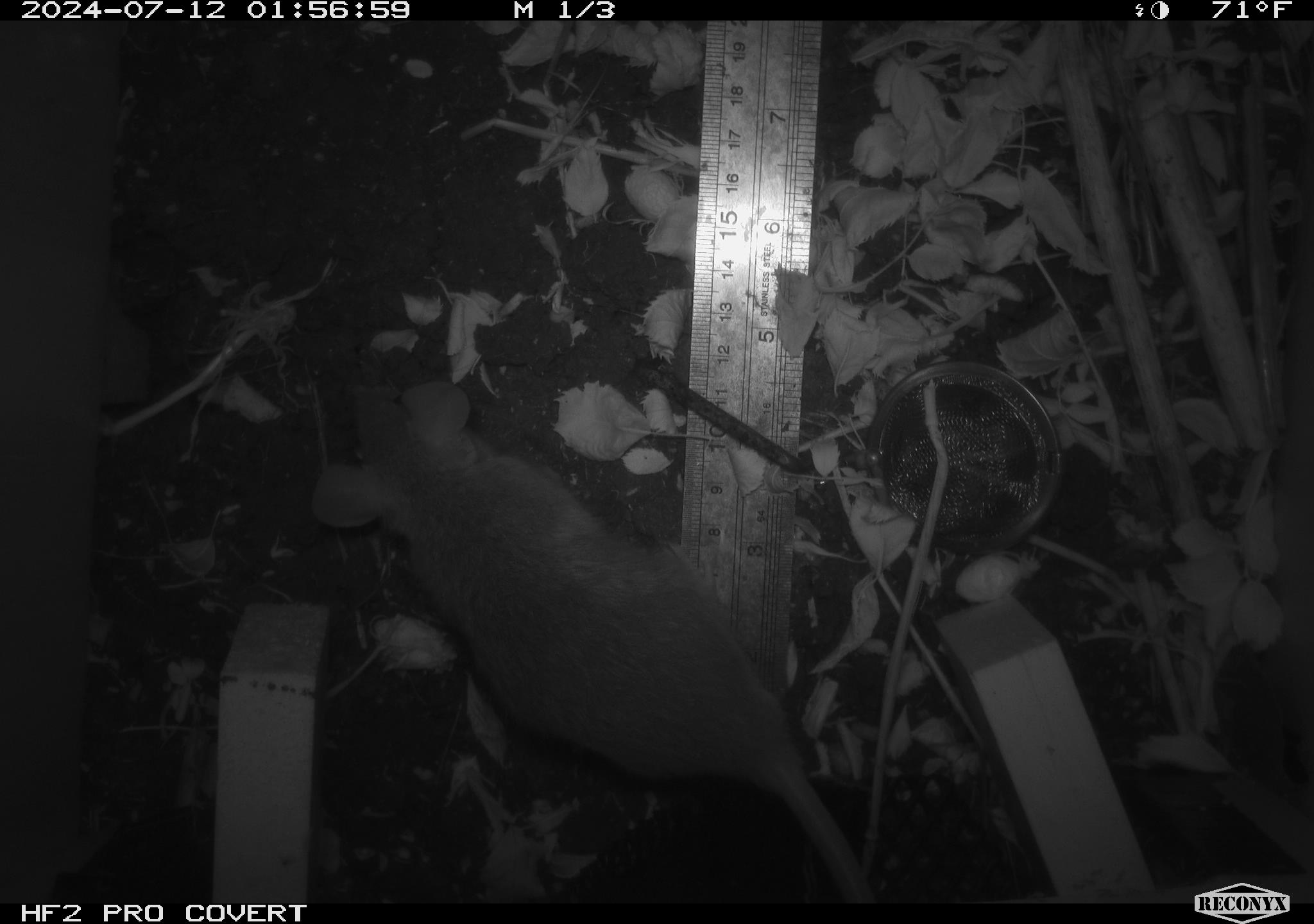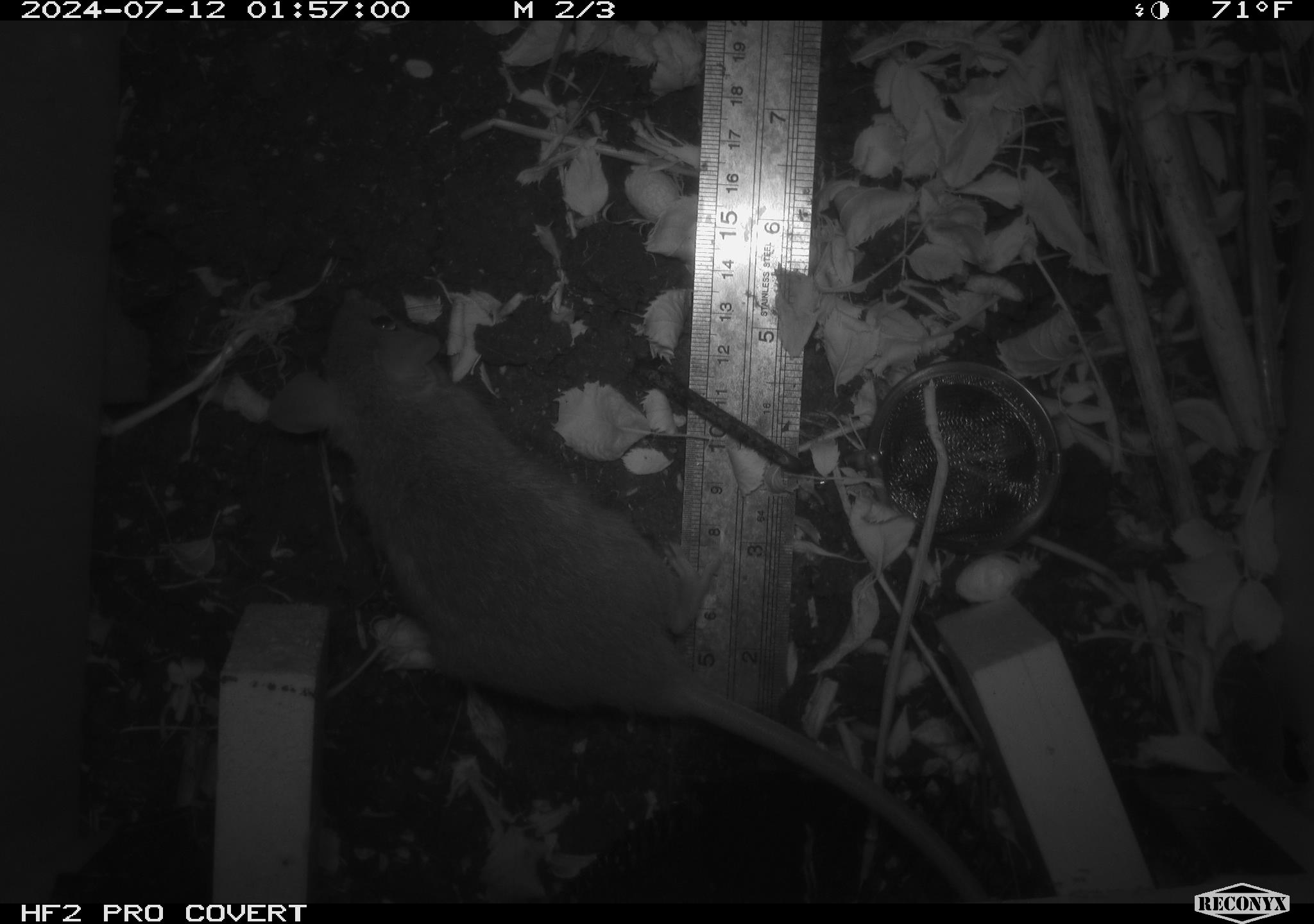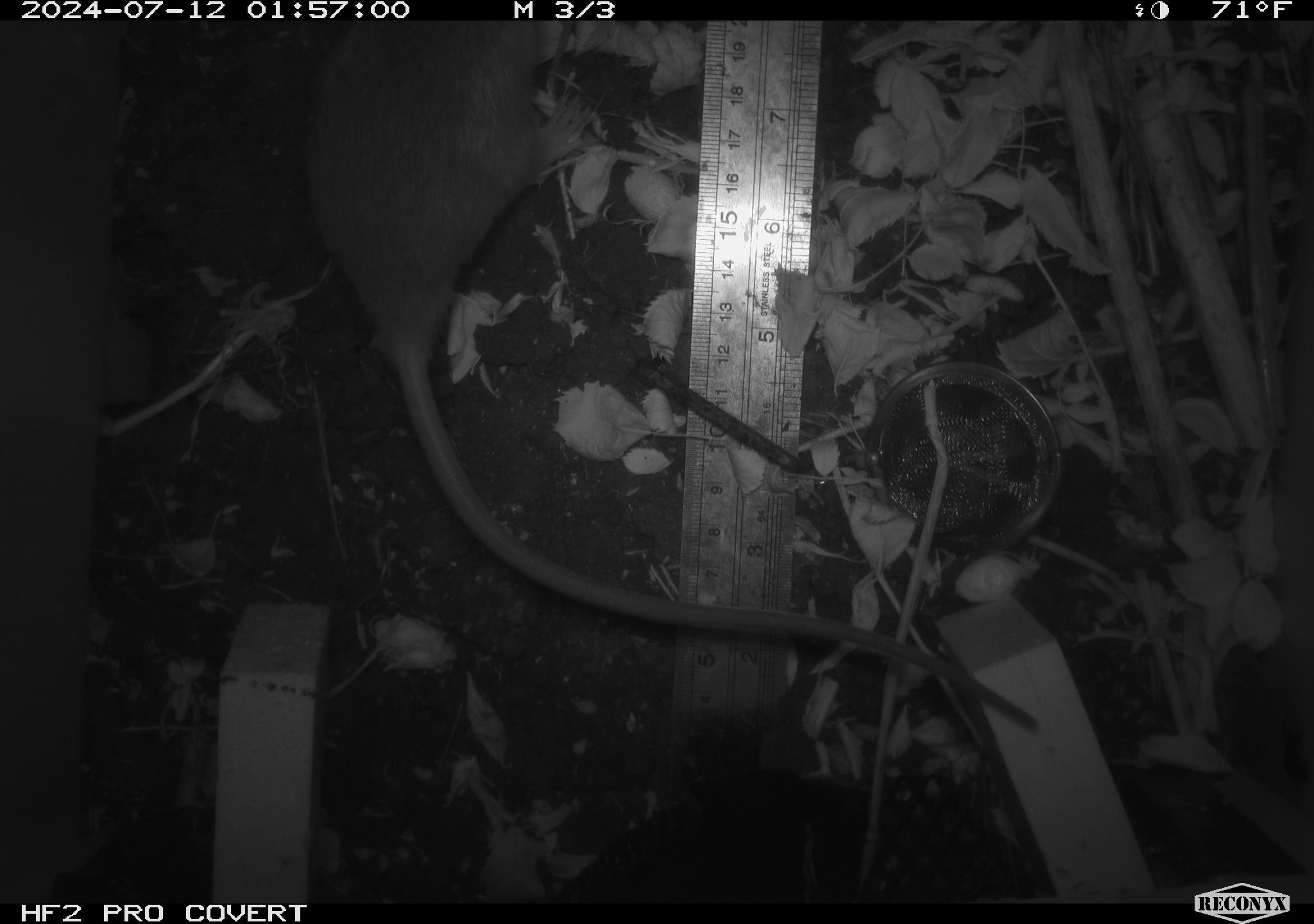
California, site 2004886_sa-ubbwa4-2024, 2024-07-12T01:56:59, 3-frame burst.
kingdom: Animalia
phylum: Chordata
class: Mammalia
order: Rodentia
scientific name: Rodentia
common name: woodrat or rat or mouse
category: woodrat or rat or mouse species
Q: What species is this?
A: Woodrat or rat or mouse species (woodrat or rat or mouse) (Rodentia).